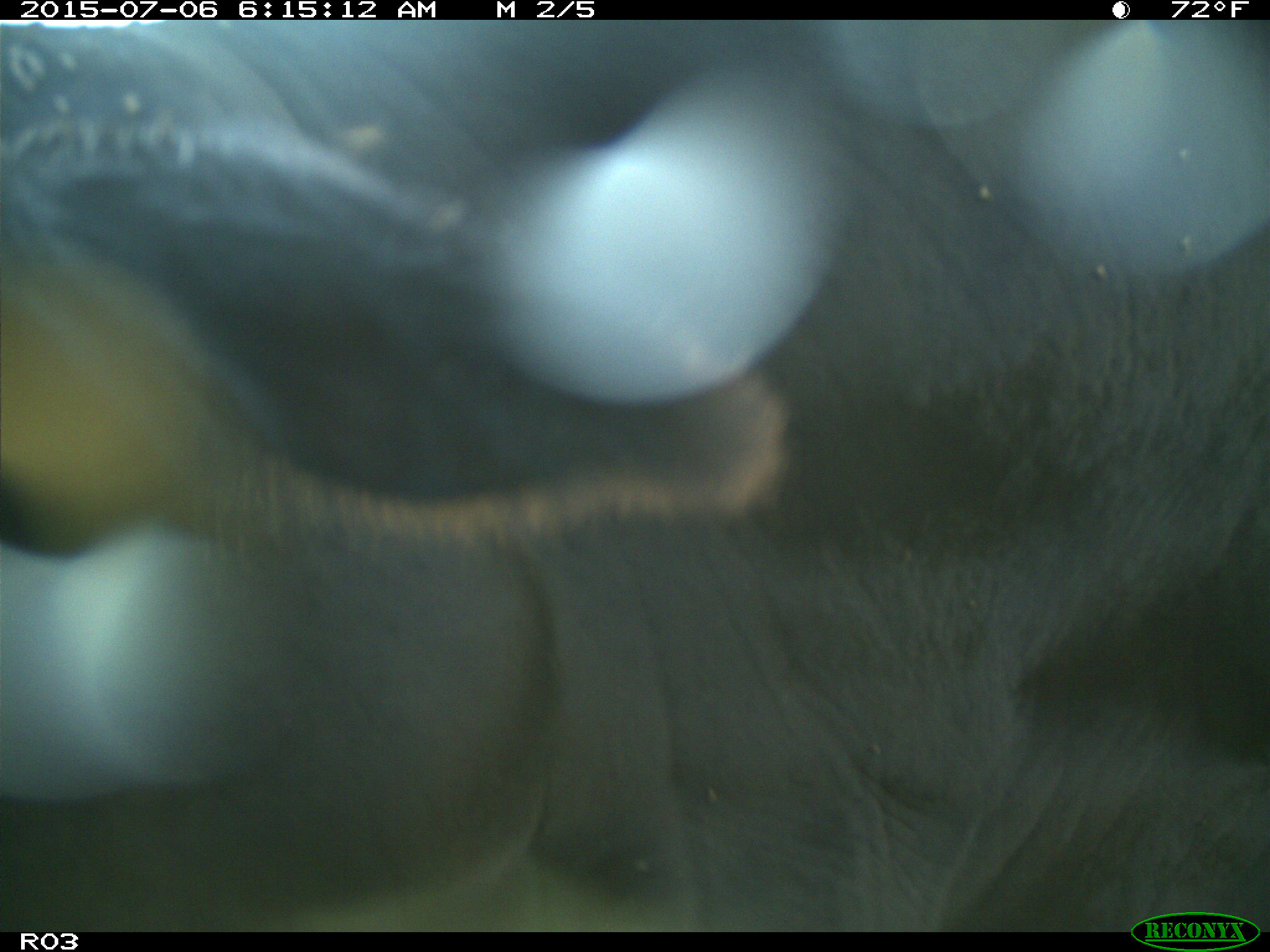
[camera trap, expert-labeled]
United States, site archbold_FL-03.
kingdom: Animalia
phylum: Chordata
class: Mammalia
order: Artiodactyla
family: Bovidae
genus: Bos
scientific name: Bos taurus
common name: domestic cow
Bos taurus (domestic cow).